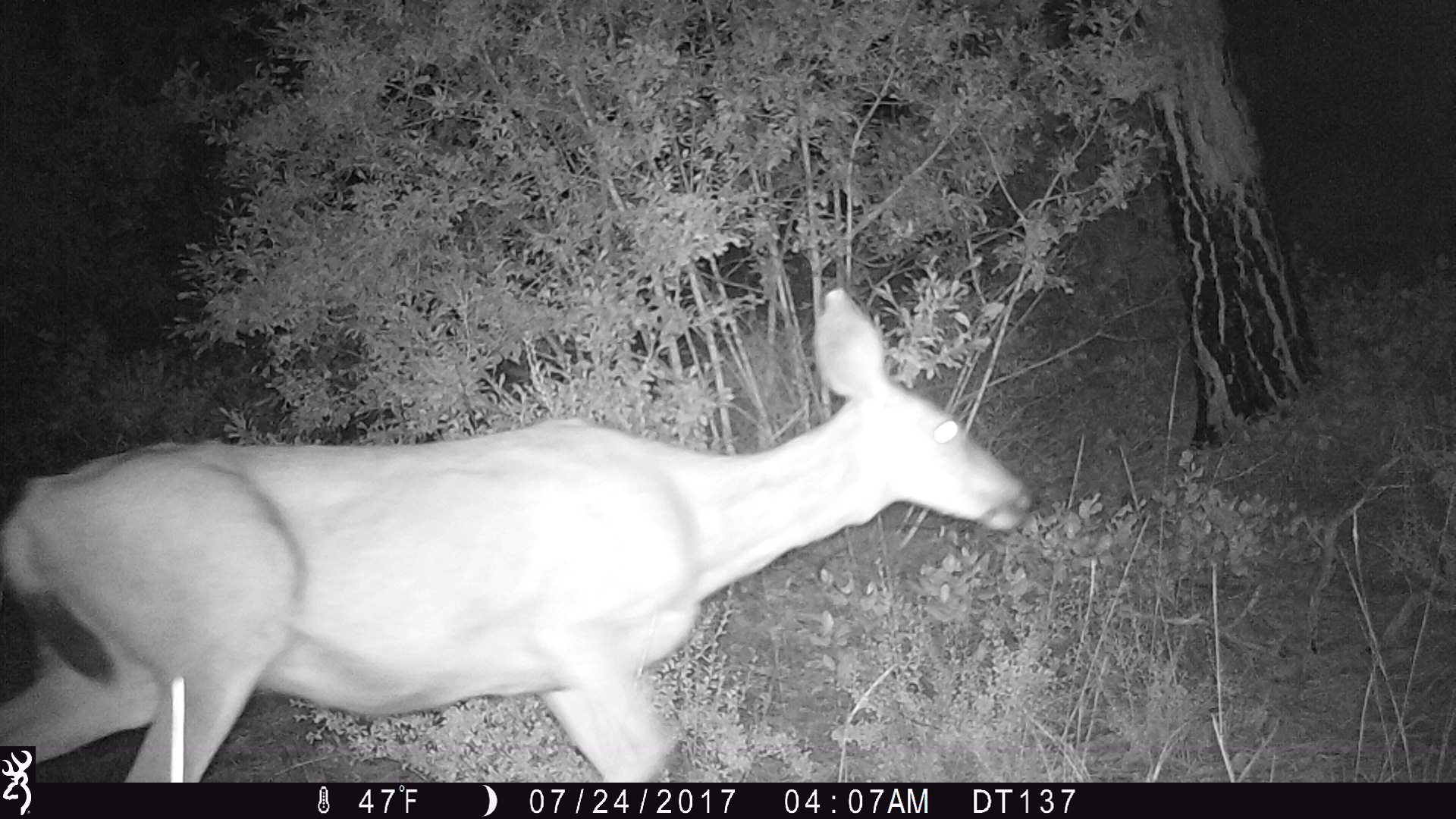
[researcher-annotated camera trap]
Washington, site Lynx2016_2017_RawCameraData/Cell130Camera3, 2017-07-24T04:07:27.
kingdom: Animalia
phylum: Chordata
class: Mammalia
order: Artiodactyla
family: Cervidae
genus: Odocoileus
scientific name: Odocoileus hemionus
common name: mule deer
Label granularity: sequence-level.